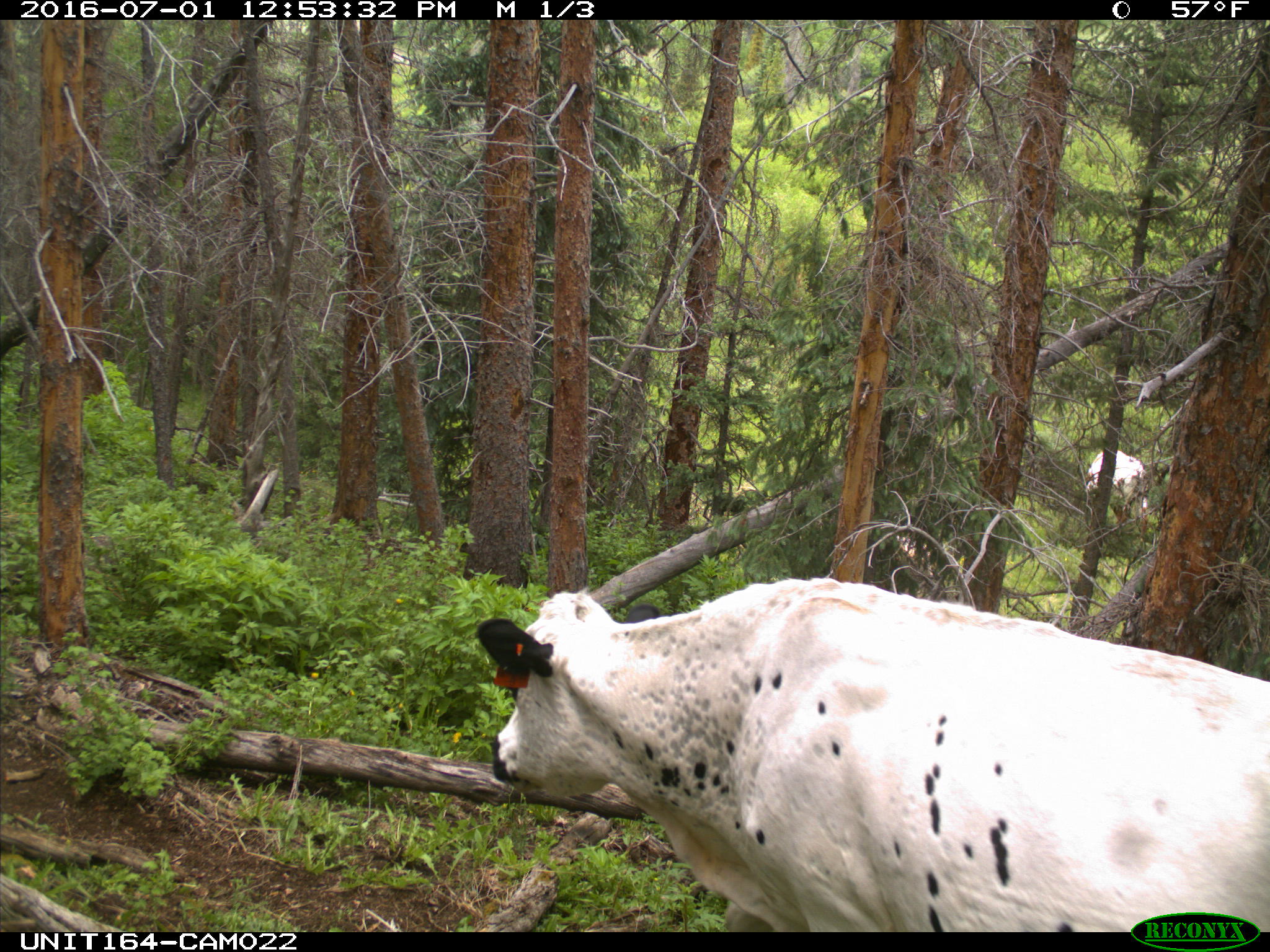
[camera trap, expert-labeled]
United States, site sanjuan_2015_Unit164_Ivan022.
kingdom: Animalia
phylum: Chordata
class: Mammalia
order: Artiodactyla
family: Bovidae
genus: Bos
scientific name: Bos taurus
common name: domestic cow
Bos taurus (domestic cow).